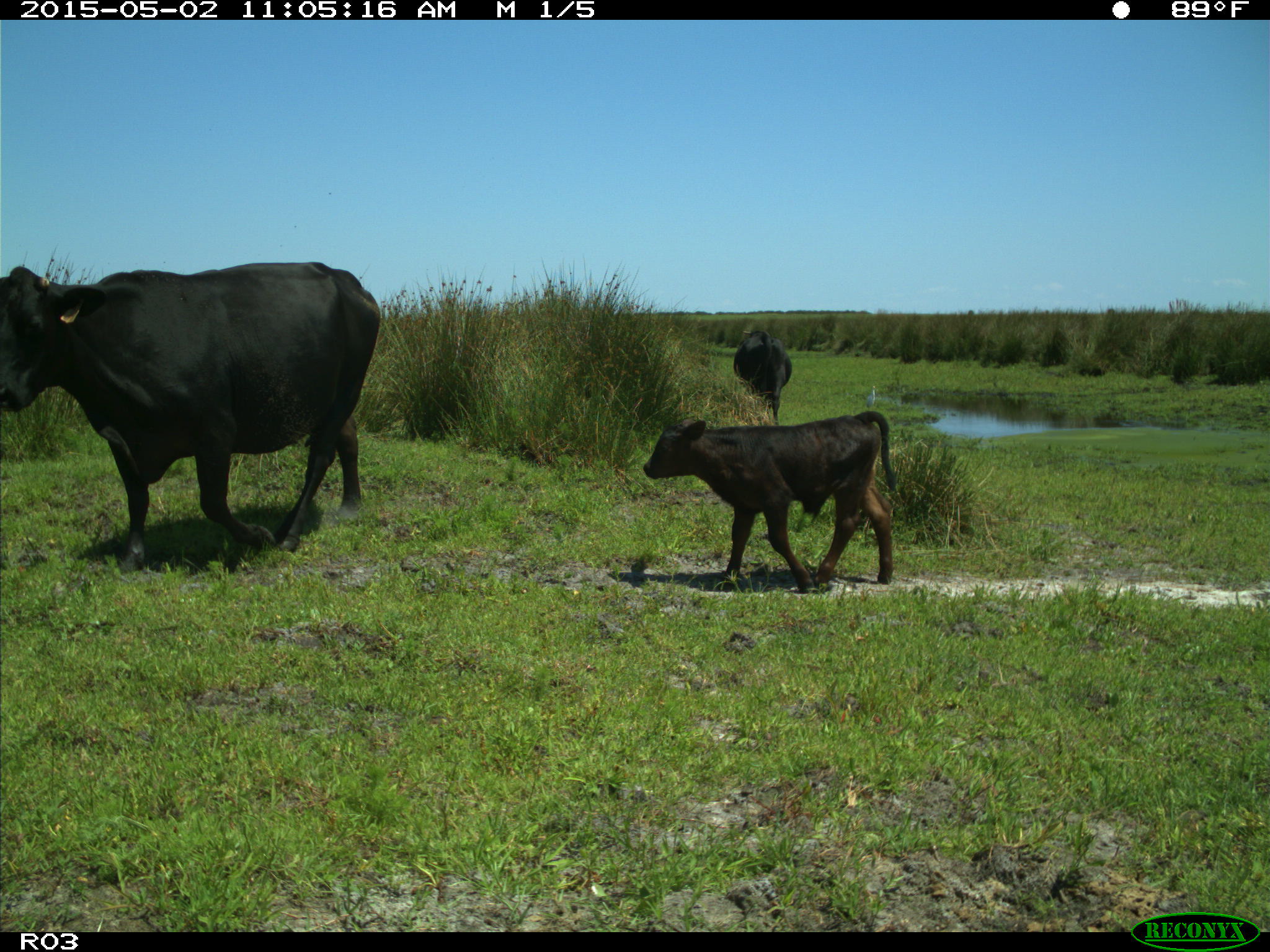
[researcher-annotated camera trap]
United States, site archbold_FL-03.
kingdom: Animalia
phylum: Chordata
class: Mammalia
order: Artiodactyla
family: Bovidae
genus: Bos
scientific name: Bos taurus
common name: domestic cow